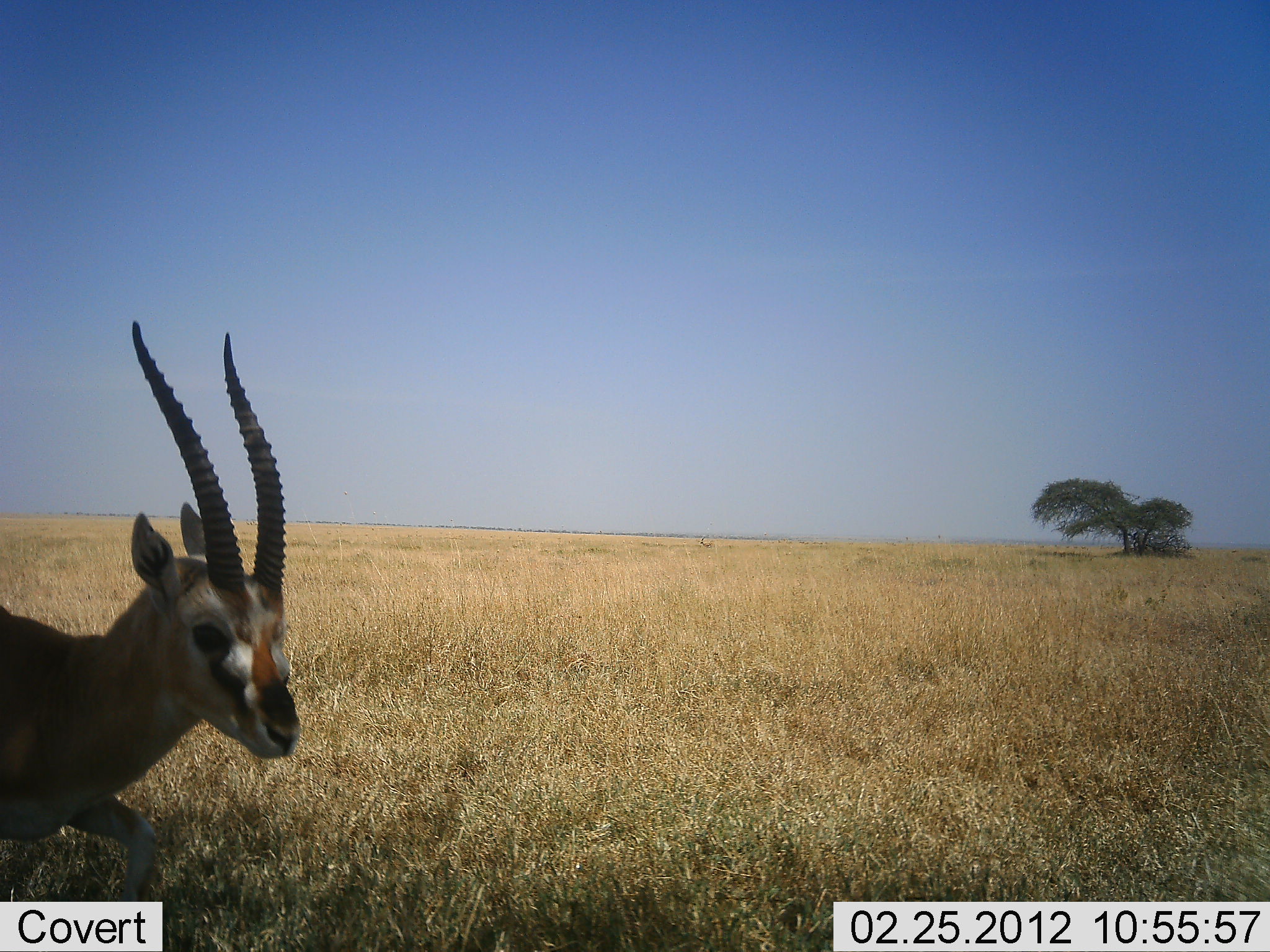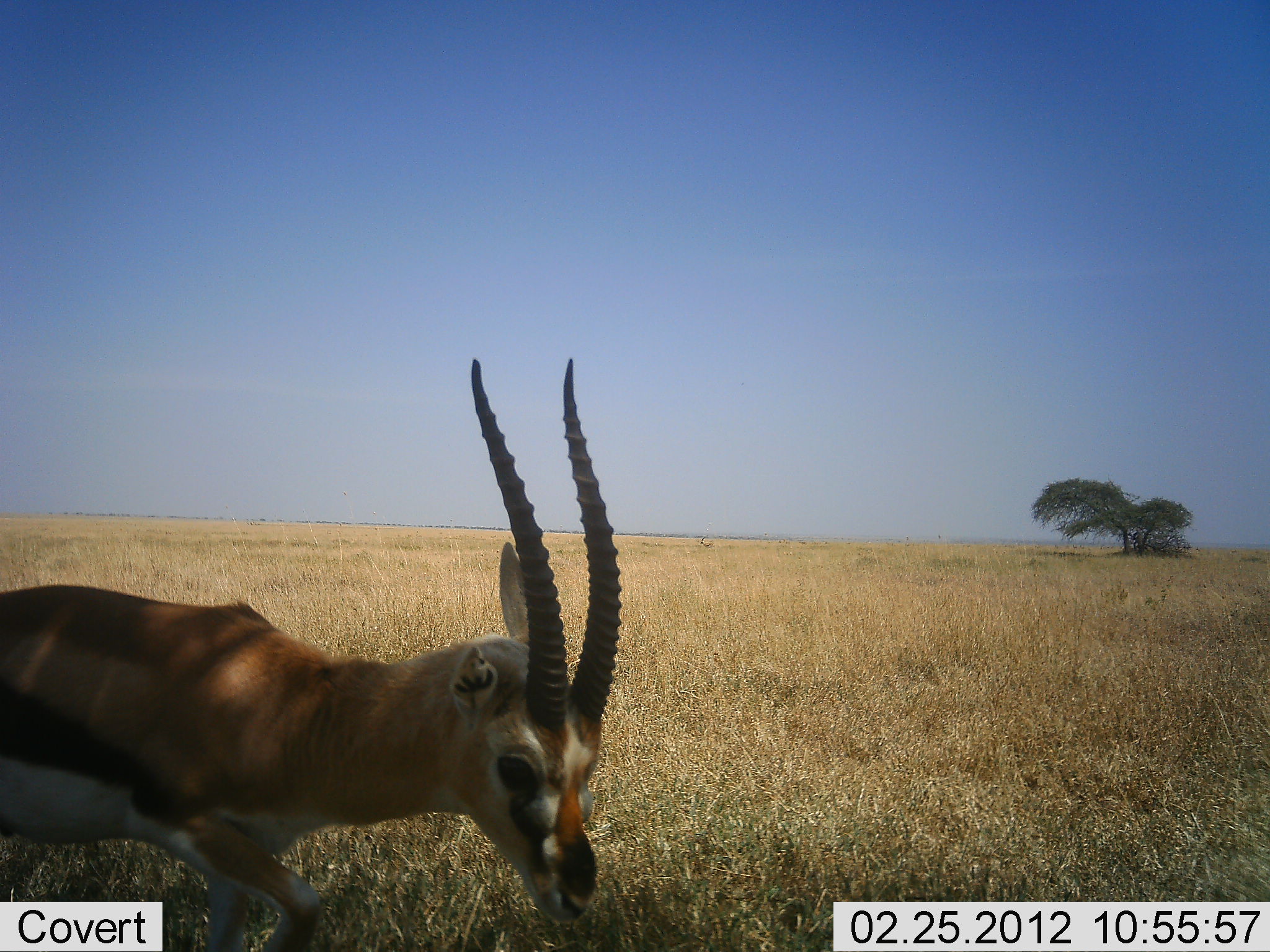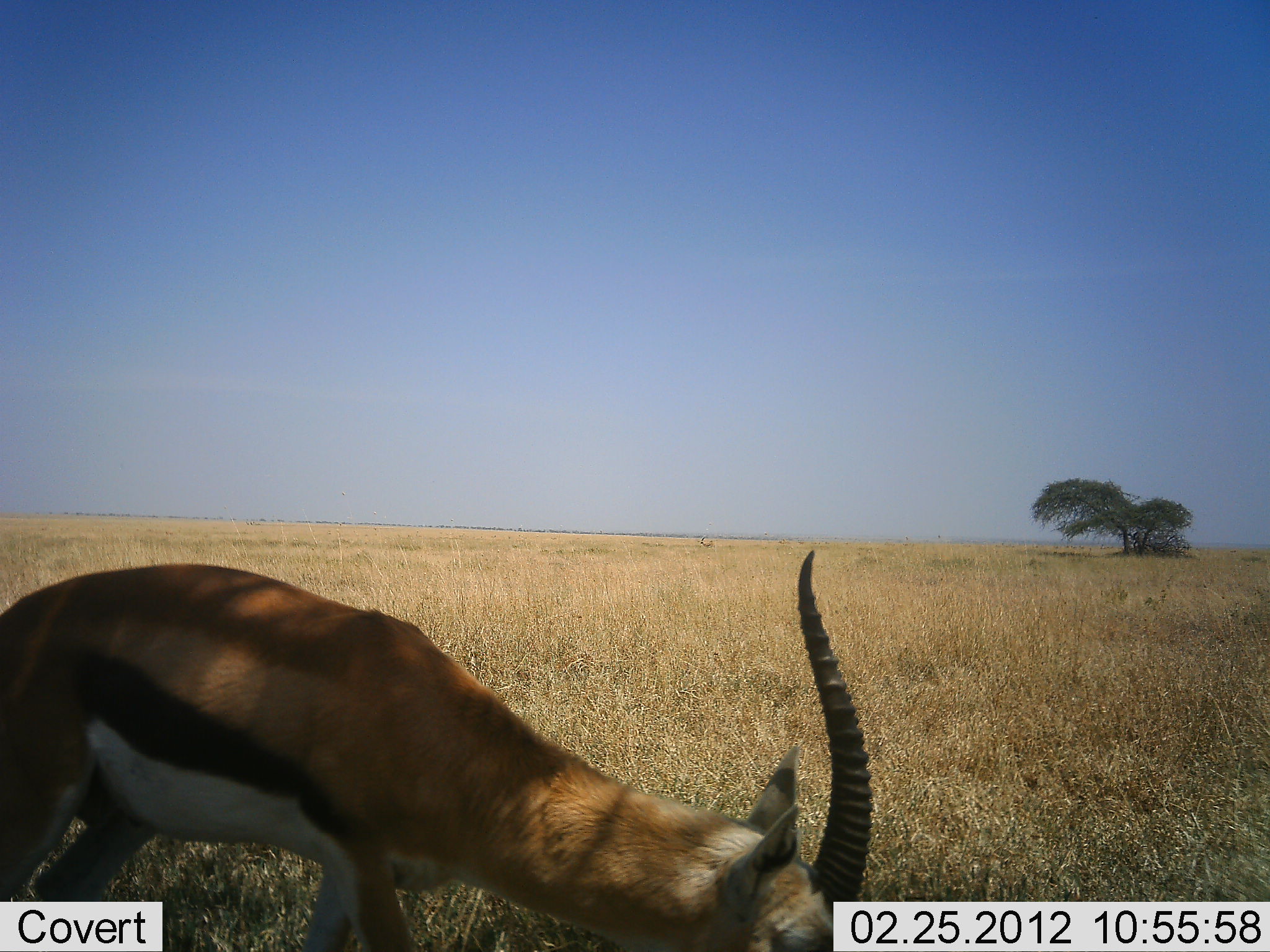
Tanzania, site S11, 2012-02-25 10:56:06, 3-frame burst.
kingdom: Animalia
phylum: Chordata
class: Mammalia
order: Artiodactyla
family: Bovidae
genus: Eudorcas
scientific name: Eudorcas thomsonii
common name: thomson's gazelle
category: gazellethomsons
Gazellethomsons (thomson's gazelle) (Eudorcas thomsonii), count 1. Behavior (volunteer vote fractions): standing 21%, resting 0%, moving 79%, interacting 0%. Young present (vote fraction): 0%. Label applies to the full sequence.